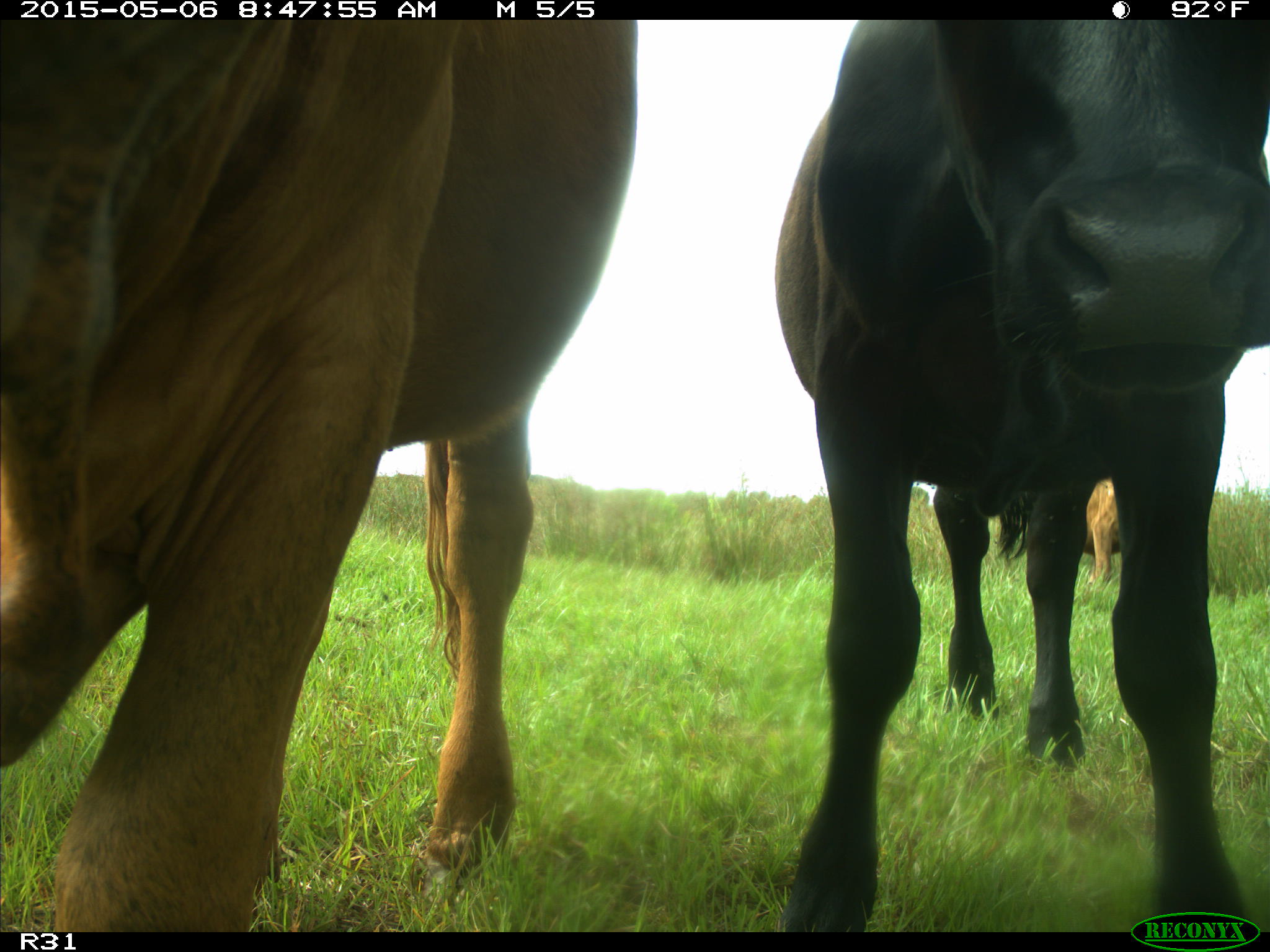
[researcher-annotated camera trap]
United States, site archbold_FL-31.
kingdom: Animalia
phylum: Chordata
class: Mammalia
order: Artiodactyla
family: Bovidae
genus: Bos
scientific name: Bos taurus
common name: domestic cow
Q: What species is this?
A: Bos taurus (domestic cow).